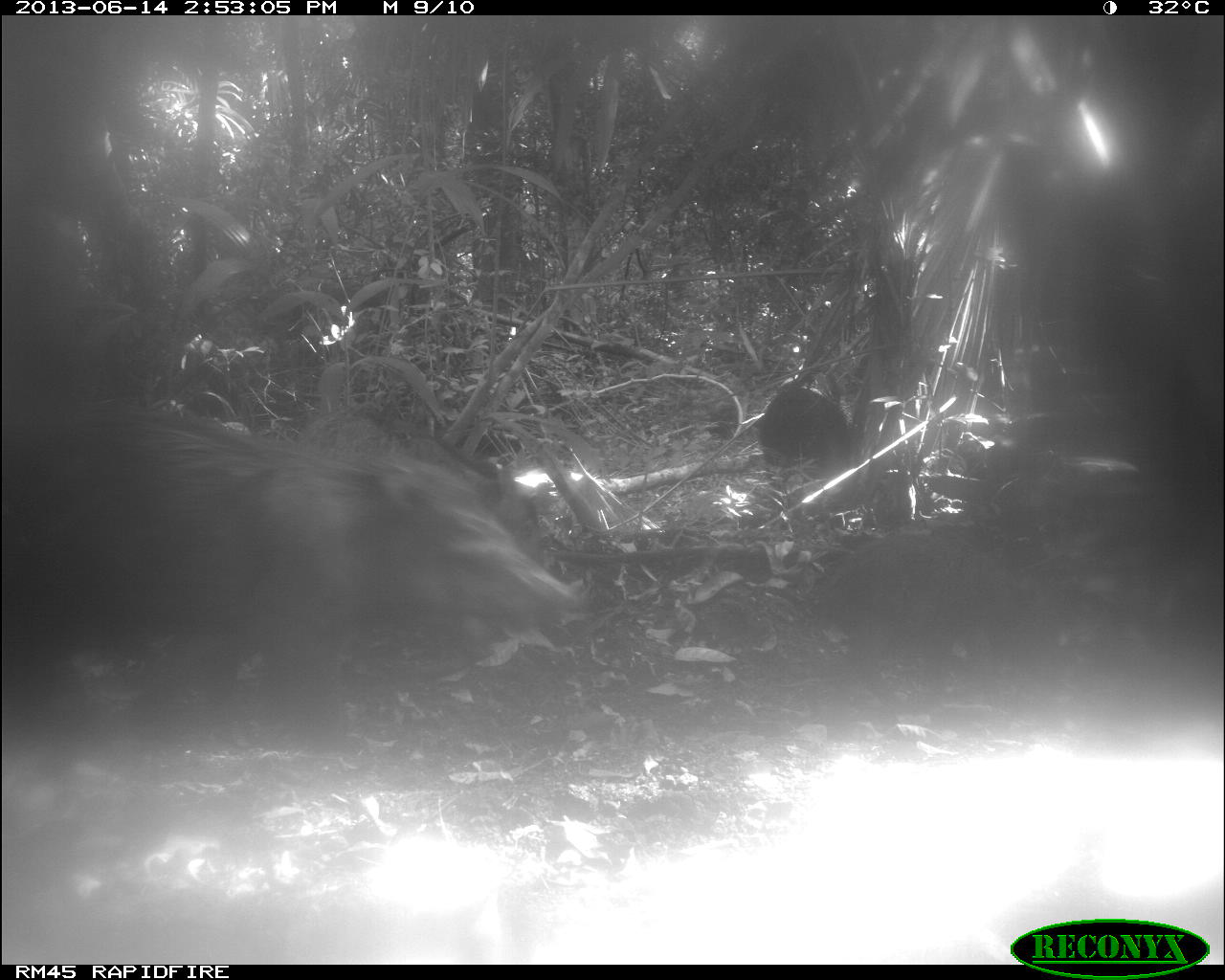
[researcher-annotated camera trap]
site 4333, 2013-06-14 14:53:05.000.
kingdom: Animalia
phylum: Chordata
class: Mammalia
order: Artiodactyla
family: Tayassuidae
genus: Tayassu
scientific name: Tayassu pecari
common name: white-lipped peccary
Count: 3.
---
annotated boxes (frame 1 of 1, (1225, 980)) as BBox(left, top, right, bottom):
tayassu pecari: BBox(0, 399, 581, 699); BBox(808, 531, 1049, 696); BBox(759, 378, 848, 472)